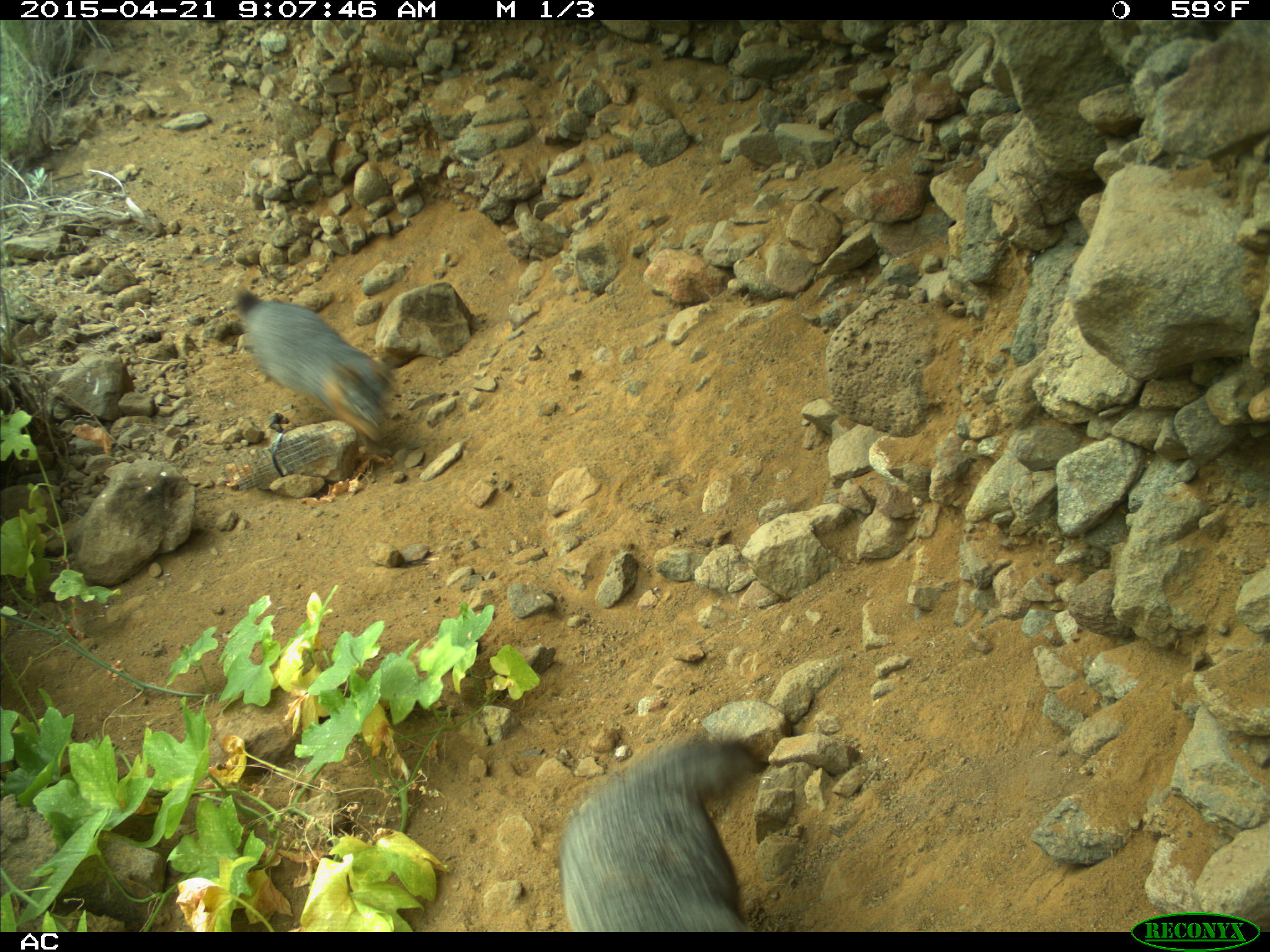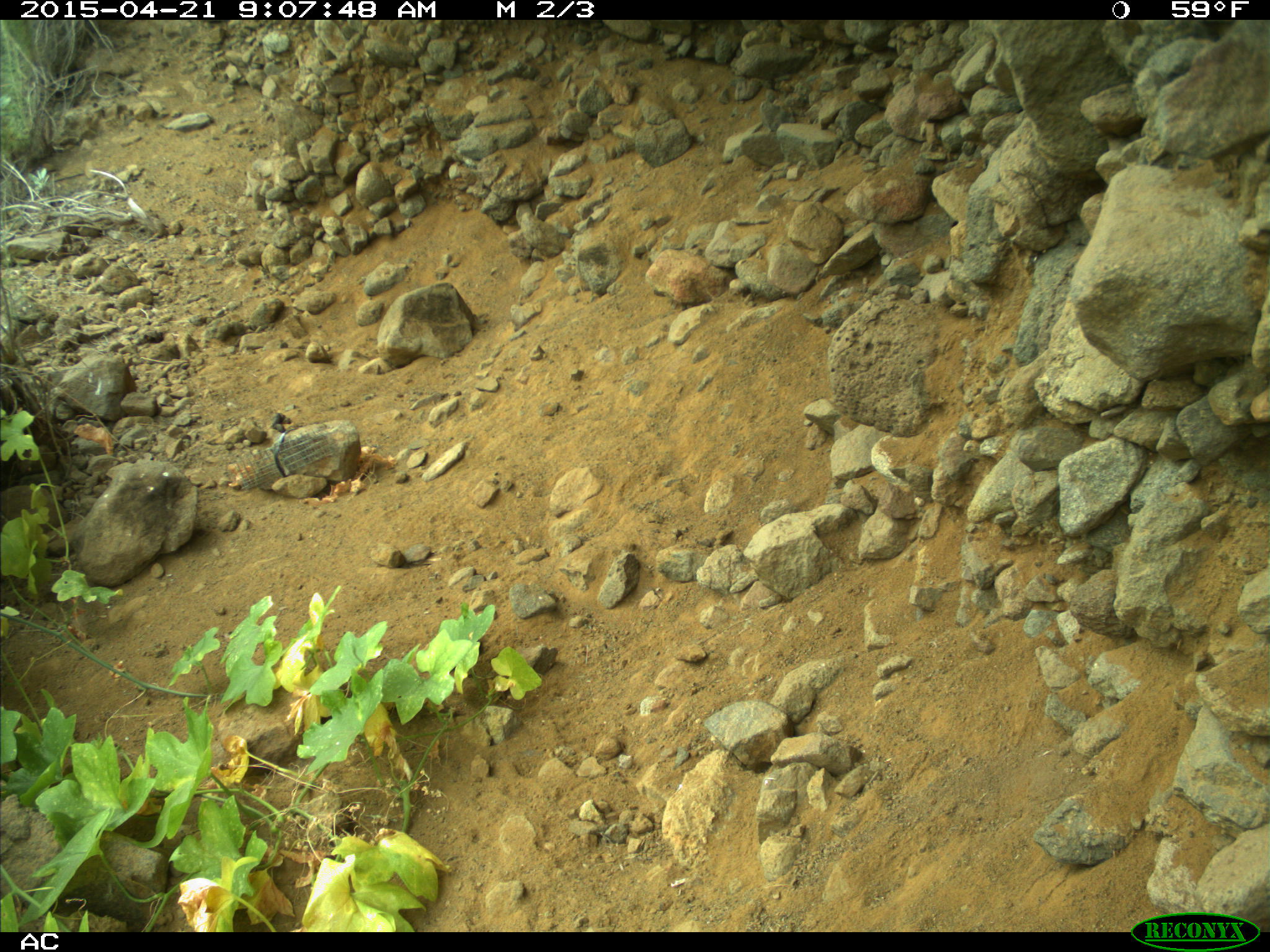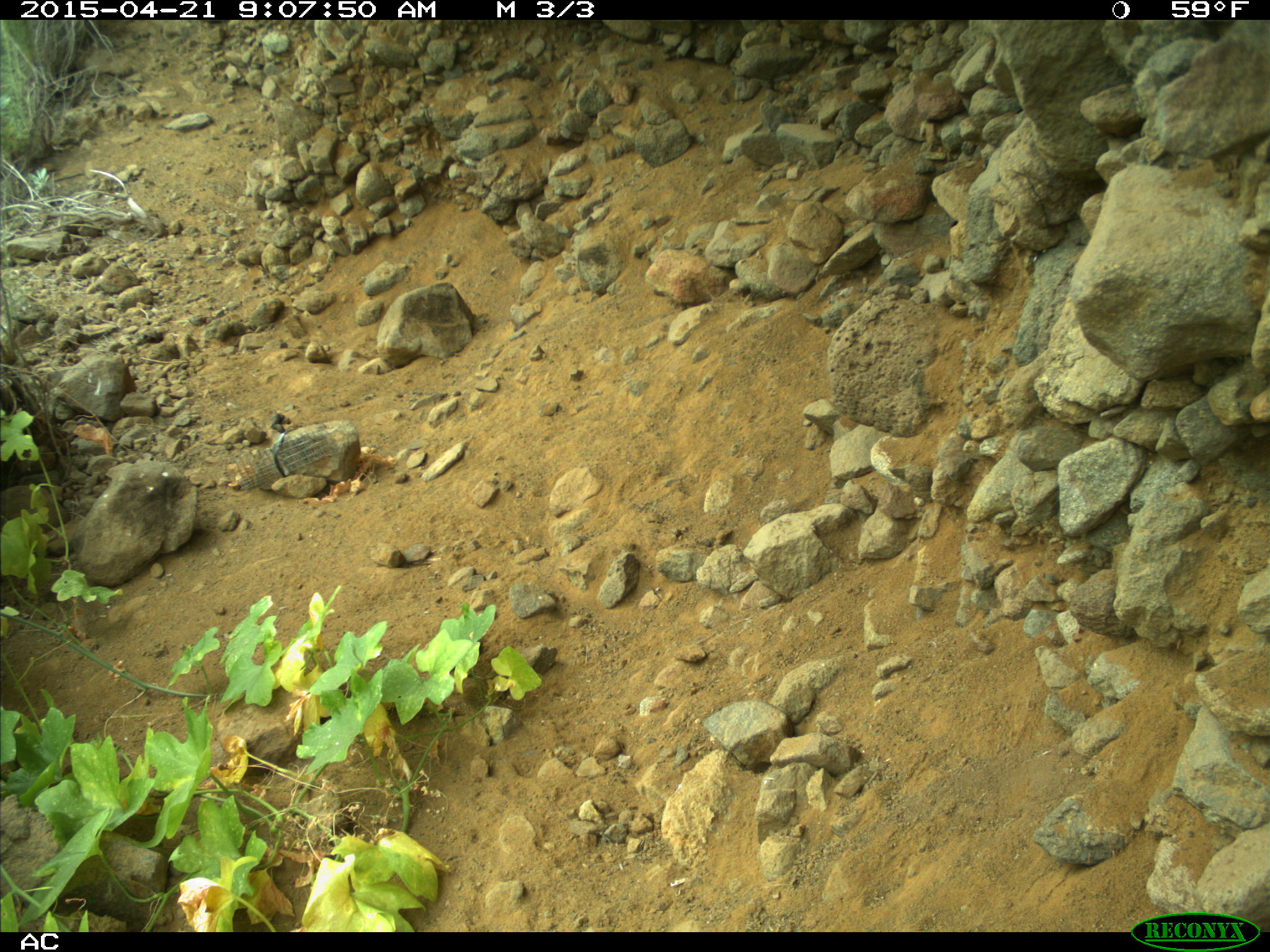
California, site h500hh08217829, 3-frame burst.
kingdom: Animalia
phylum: Chordata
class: Mammalia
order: Carnivora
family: Canidae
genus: Urocyon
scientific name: Urocyon littoralis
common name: island fox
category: fox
Fox (island fox) (Urocyon littoralis).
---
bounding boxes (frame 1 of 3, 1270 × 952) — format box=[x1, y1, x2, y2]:
fox: box=[564, 732, 770, 930]; box=[232, 286, 393, 442]